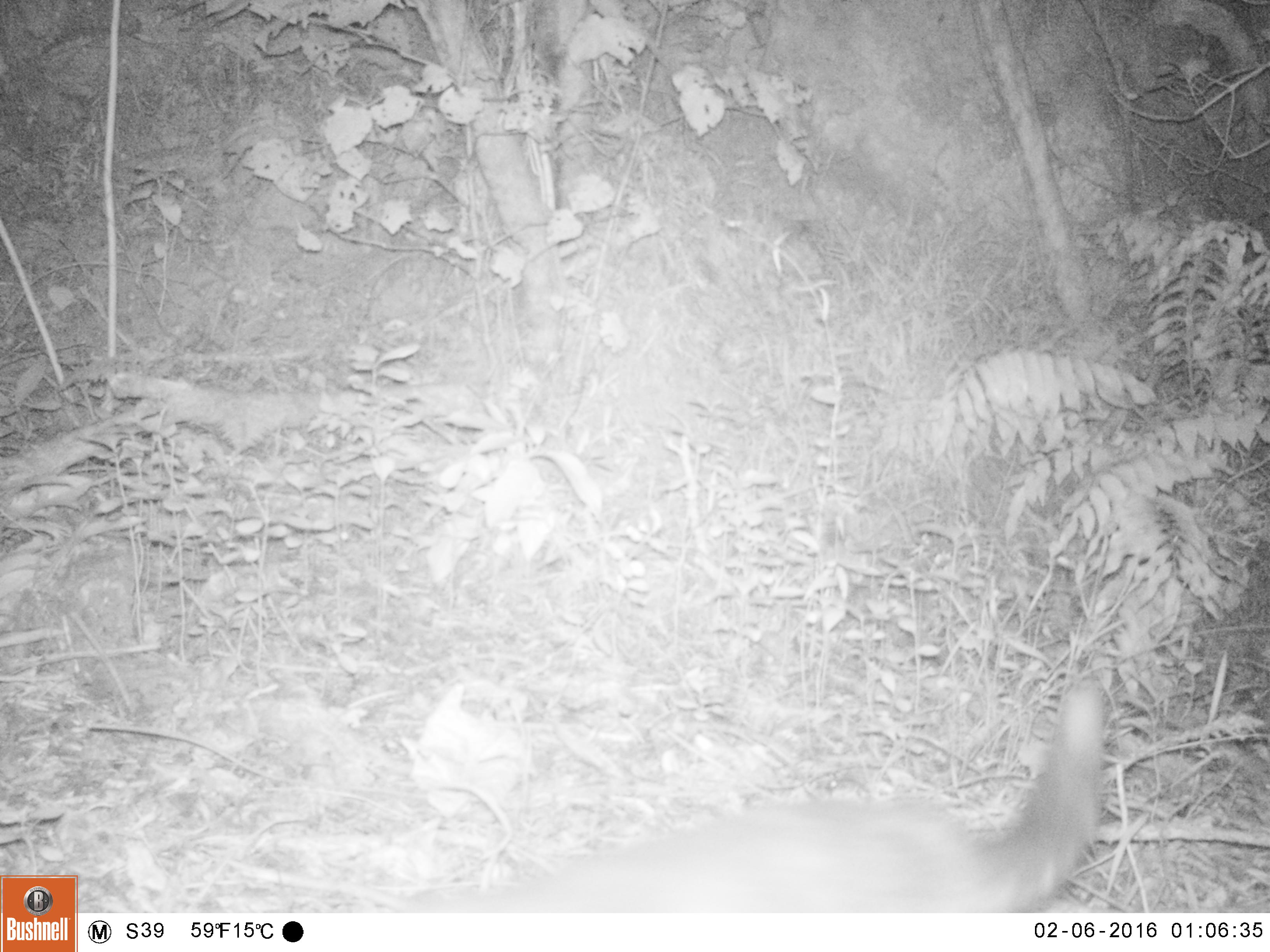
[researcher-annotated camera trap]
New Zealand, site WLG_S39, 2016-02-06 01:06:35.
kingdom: Animalia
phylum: Chordata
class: Mammalia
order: Carnivora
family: Felidae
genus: Felis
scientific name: Felis catus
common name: domestic cat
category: cat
Cat (domestic cat) (Felis catus).